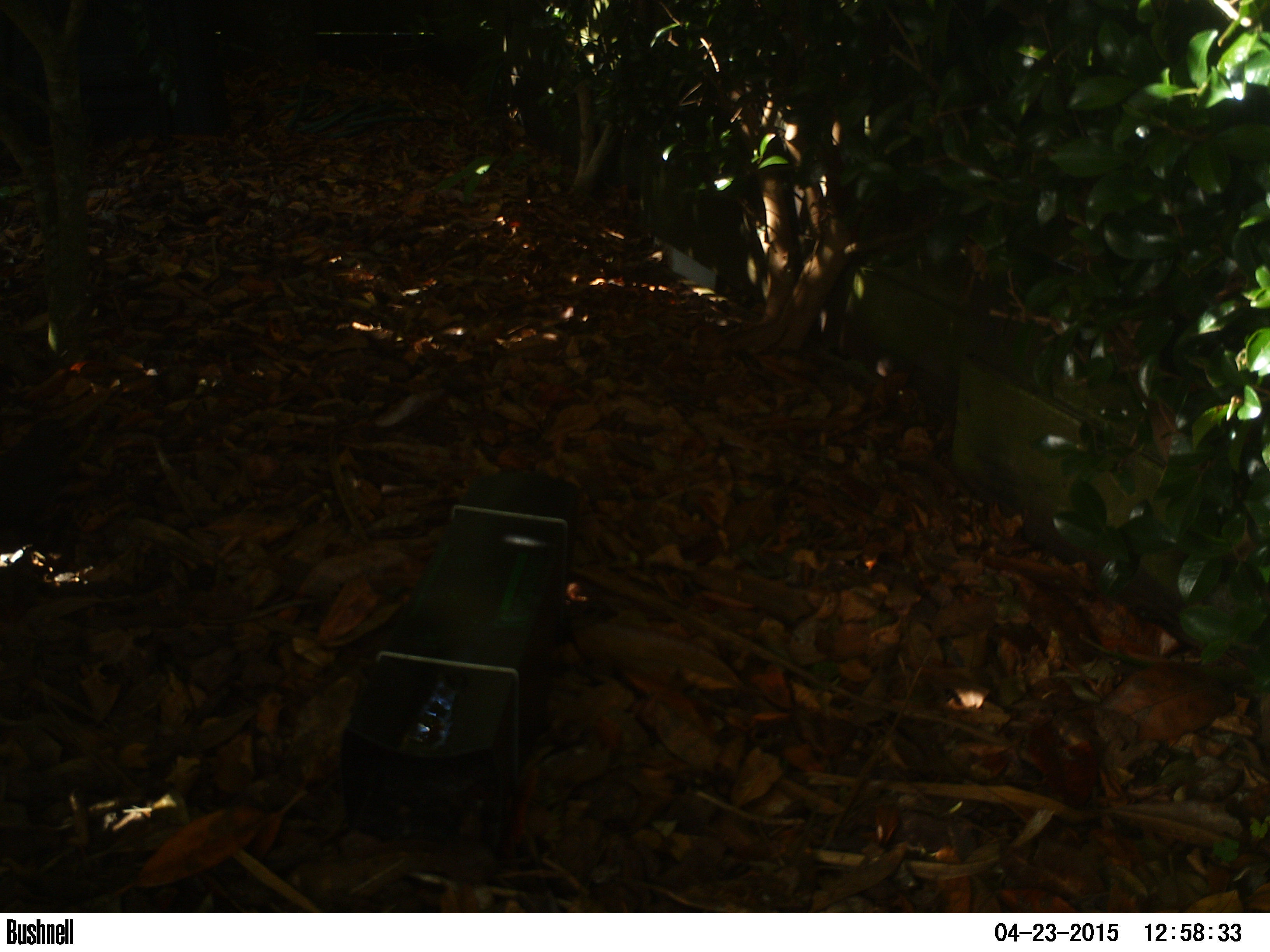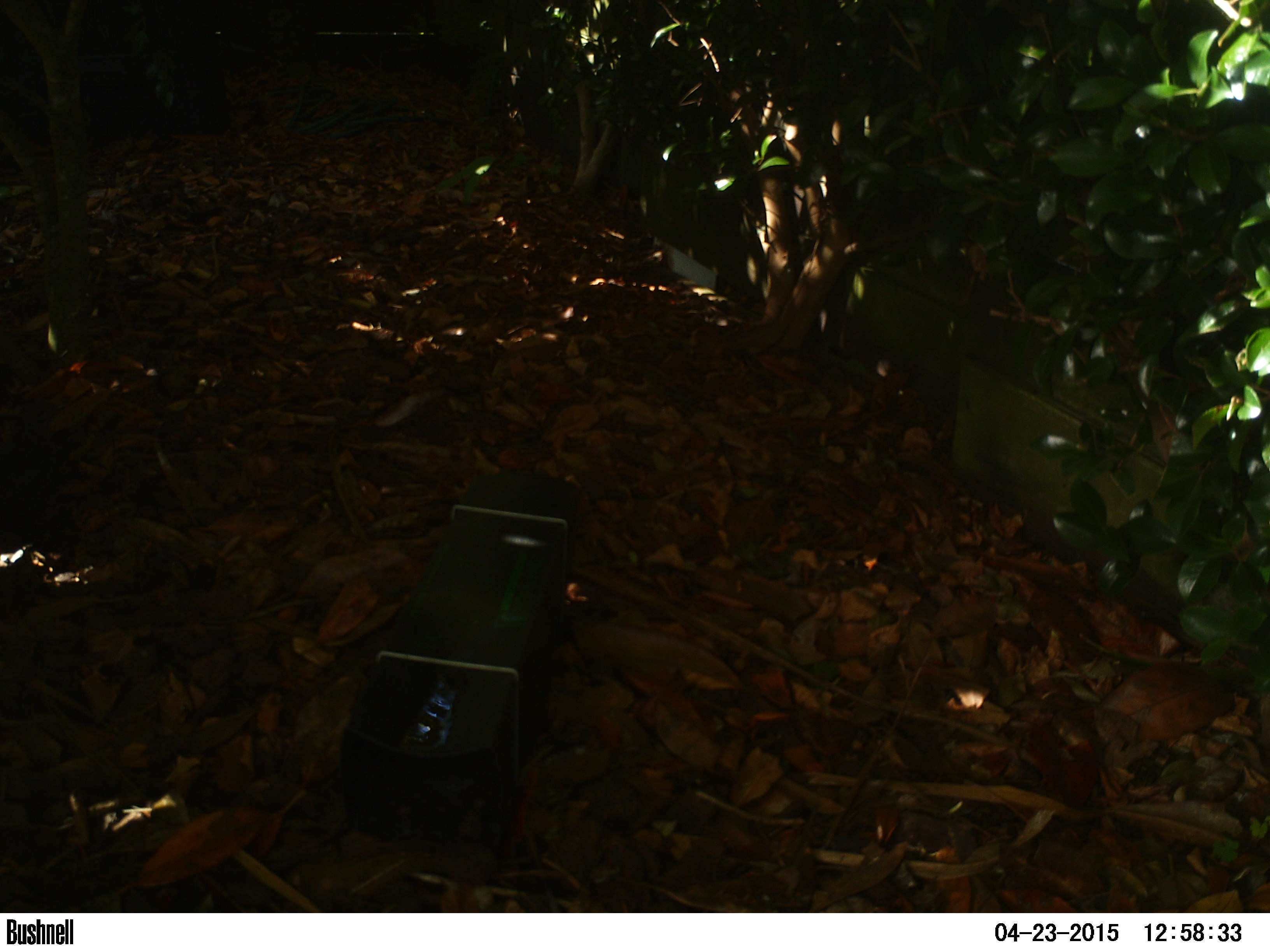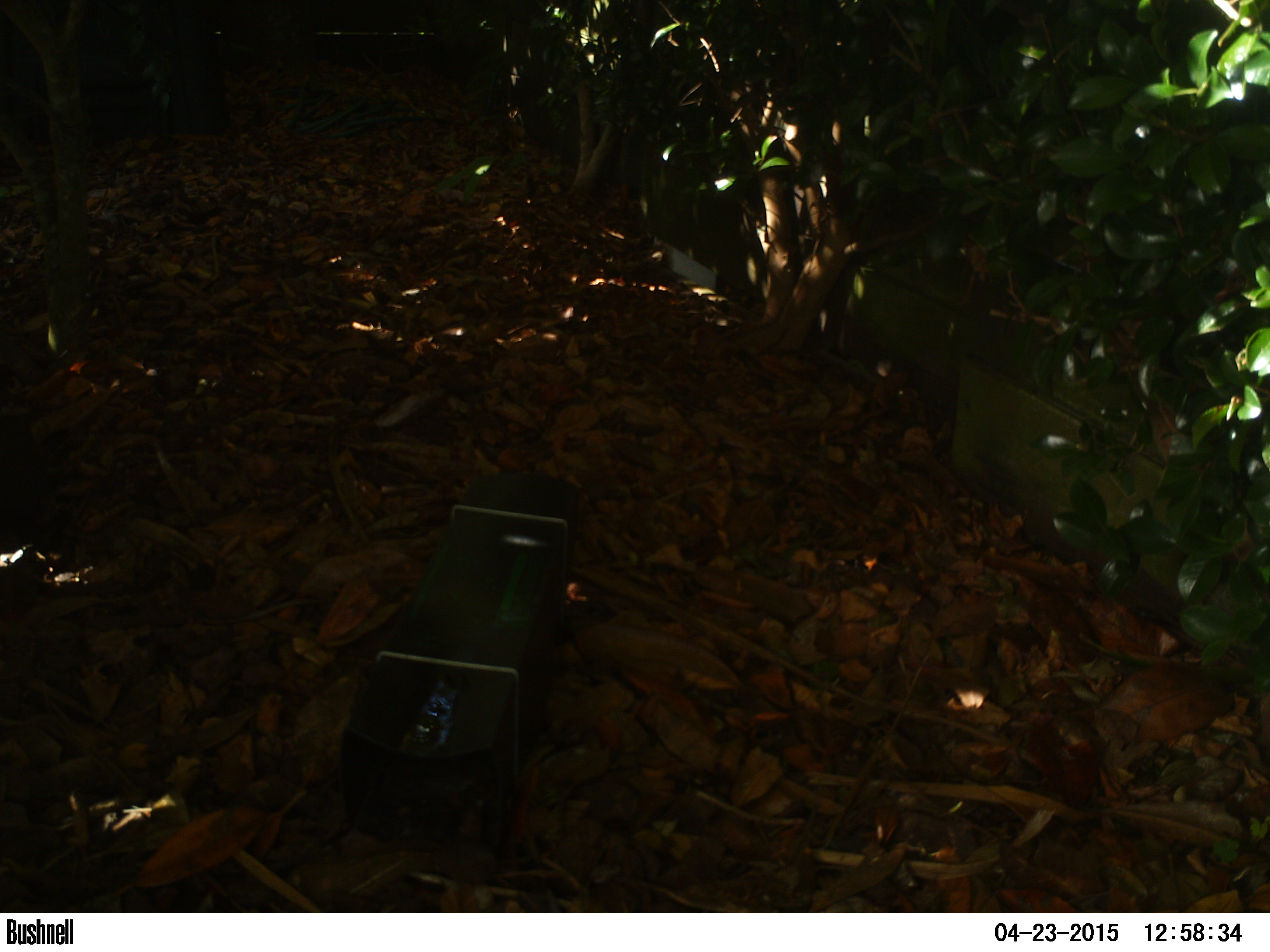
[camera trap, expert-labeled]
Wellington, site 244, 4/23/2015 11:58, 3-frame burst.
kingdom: Animalia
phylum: Chordata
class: Aves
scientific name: Aves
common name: bird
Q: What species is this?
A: Bird (Aves).